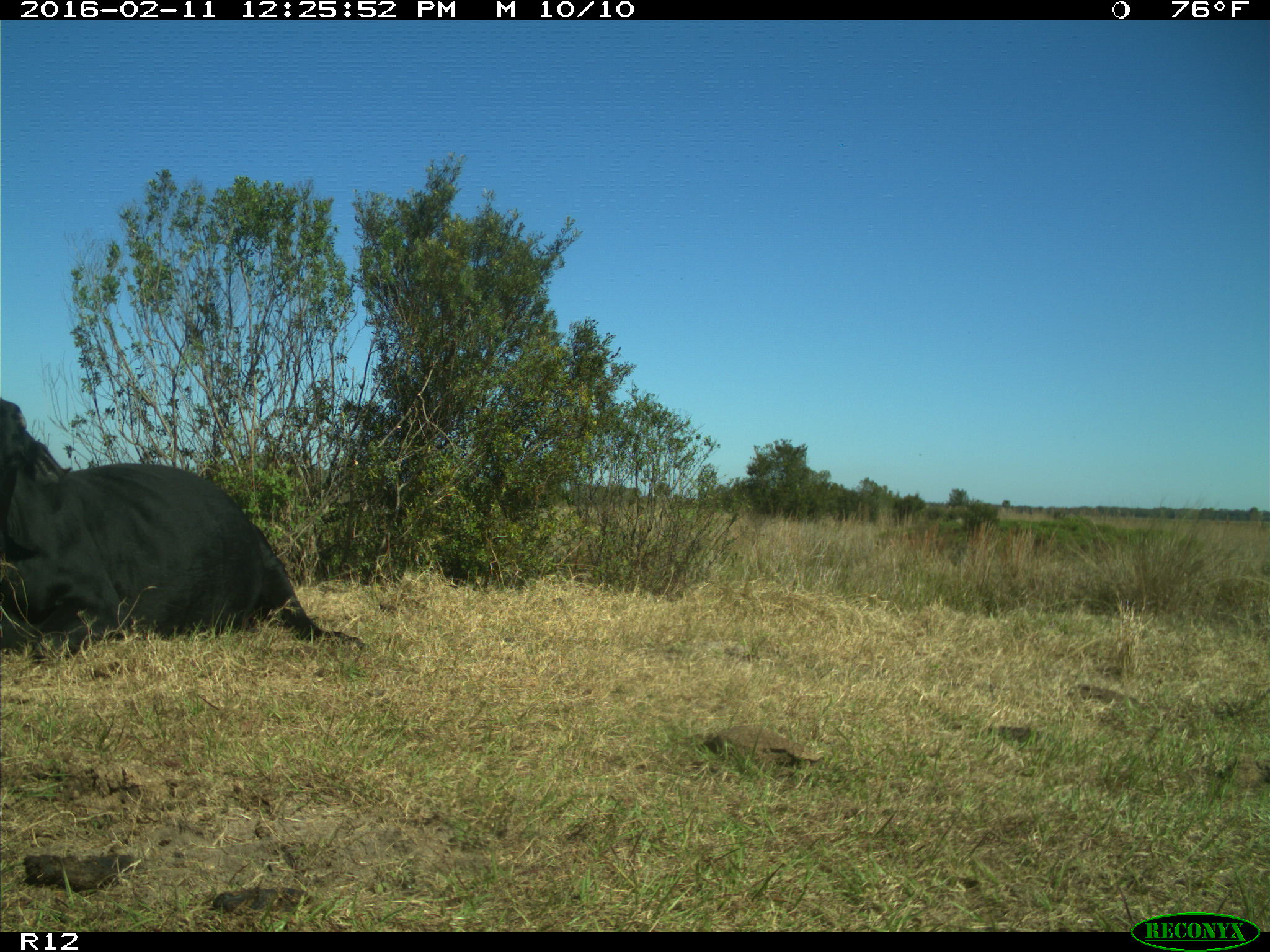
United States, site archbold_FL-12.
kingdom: Animalia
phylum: Chordata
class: Mammalia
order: Artiodactyla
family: Bovidae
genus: Bos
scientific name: Bos taurus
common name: domestic cow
Bos taurus (domestic cow).